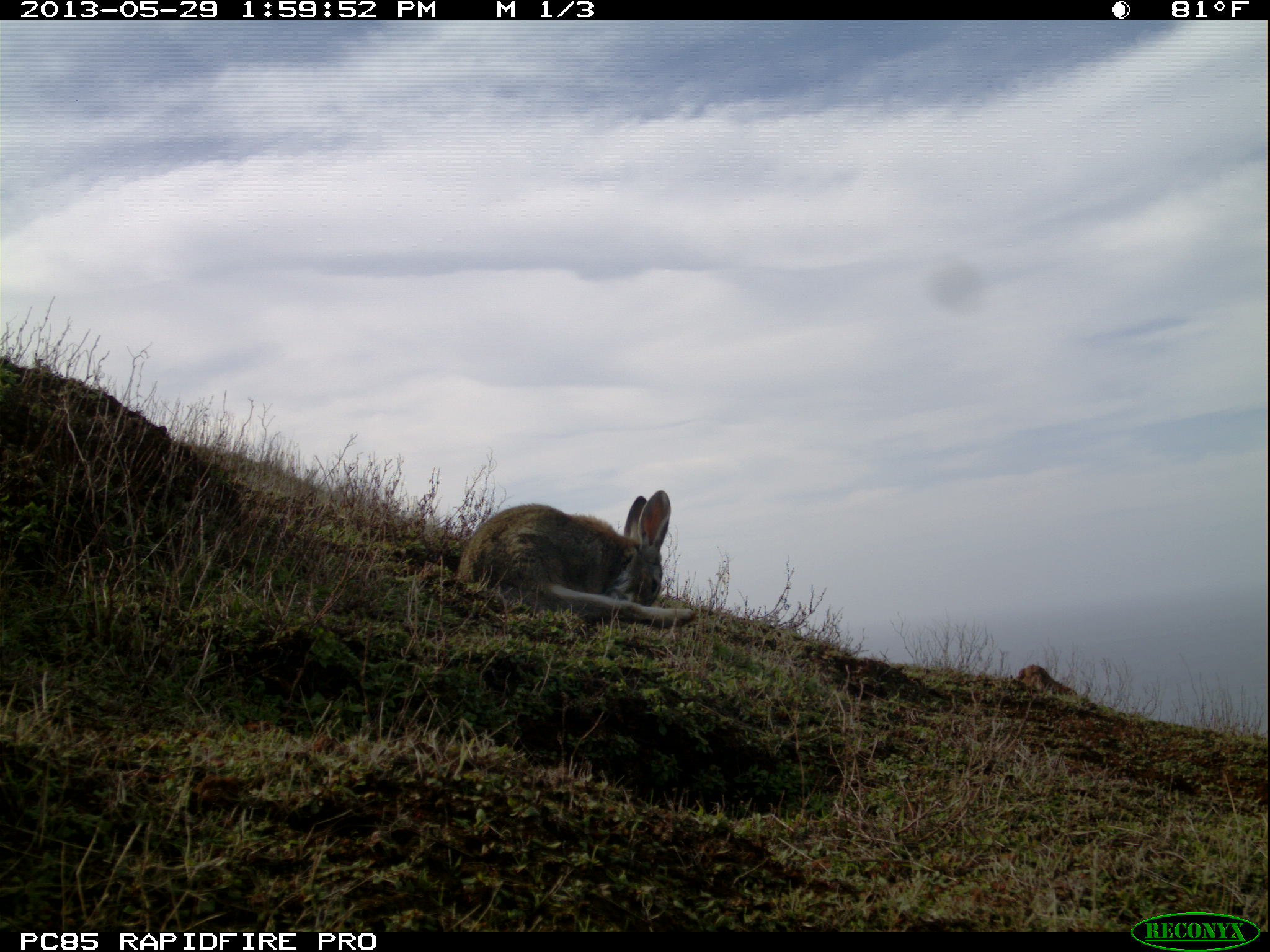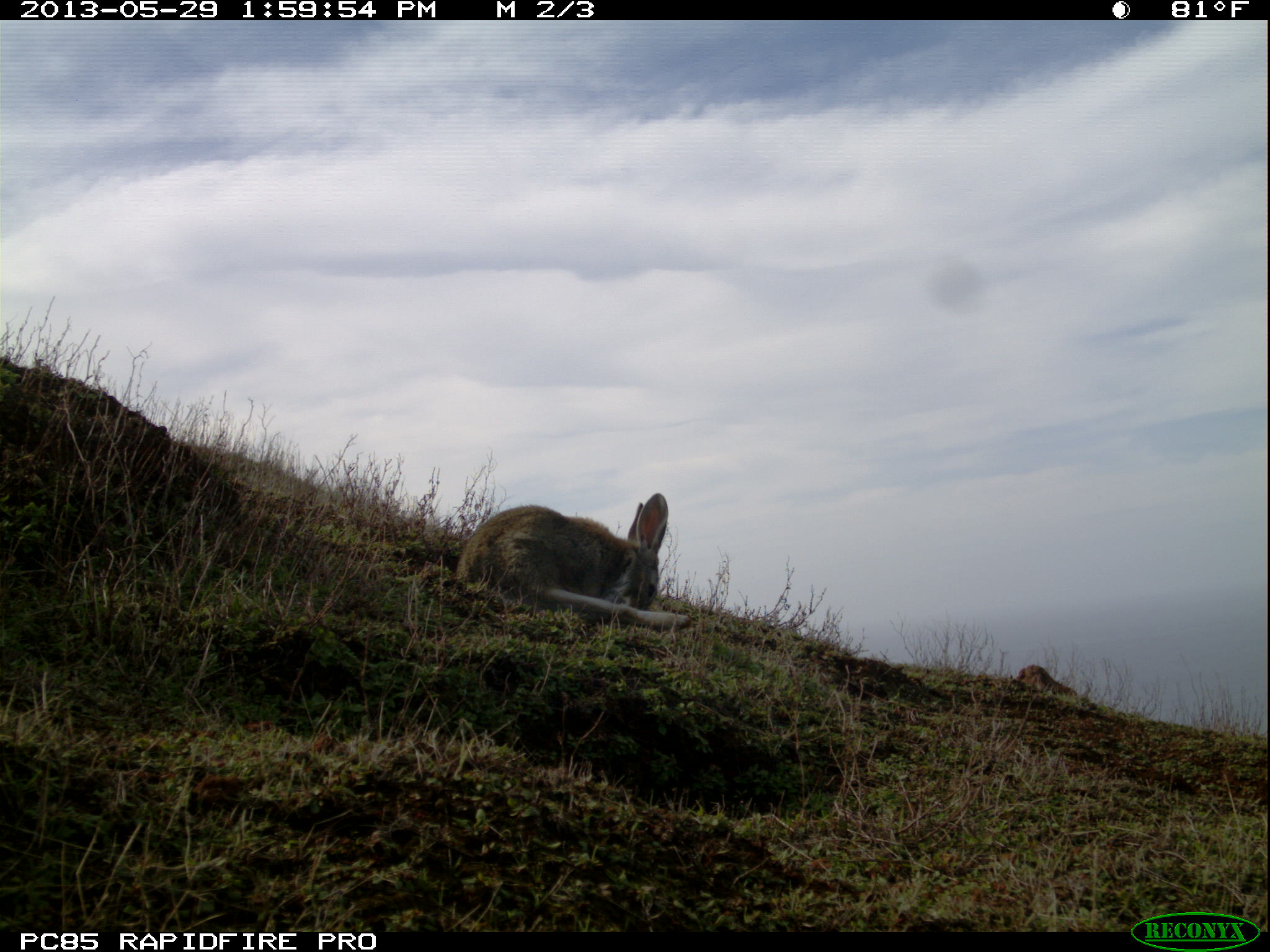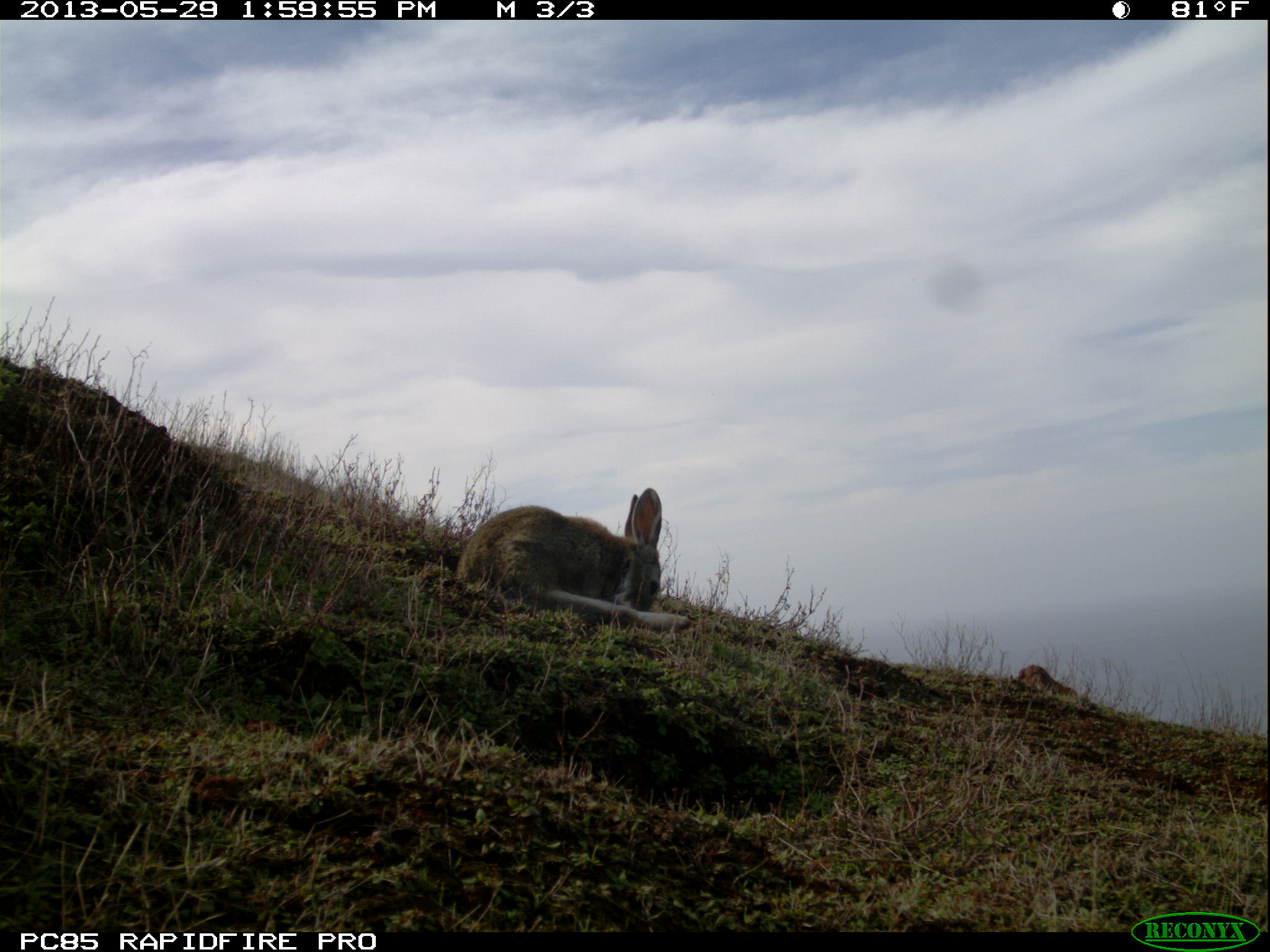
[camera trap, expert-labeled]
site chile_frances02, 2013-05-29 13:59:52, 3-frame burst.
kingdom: Animalia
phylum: Chordata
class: Mammalia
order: Lagomorpha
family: Leporidae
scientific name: Leporidae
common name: rabbits and hares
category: rabbit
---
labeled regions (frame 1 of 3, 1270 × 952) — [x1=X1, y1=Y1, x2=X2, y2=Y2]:
rabbit: [x1=442, y1=491, x2=693, y2=635]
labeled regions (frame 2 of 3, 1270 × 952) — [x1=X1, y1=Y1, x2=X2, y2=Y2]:
rabbit: [x1=445, y1=493, x2=683, y2=635]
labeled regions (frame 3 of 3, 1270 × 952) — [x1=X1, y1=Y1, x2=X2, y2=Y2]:
rabbit: [x1=443, y1=489, x2=687, y2=637]